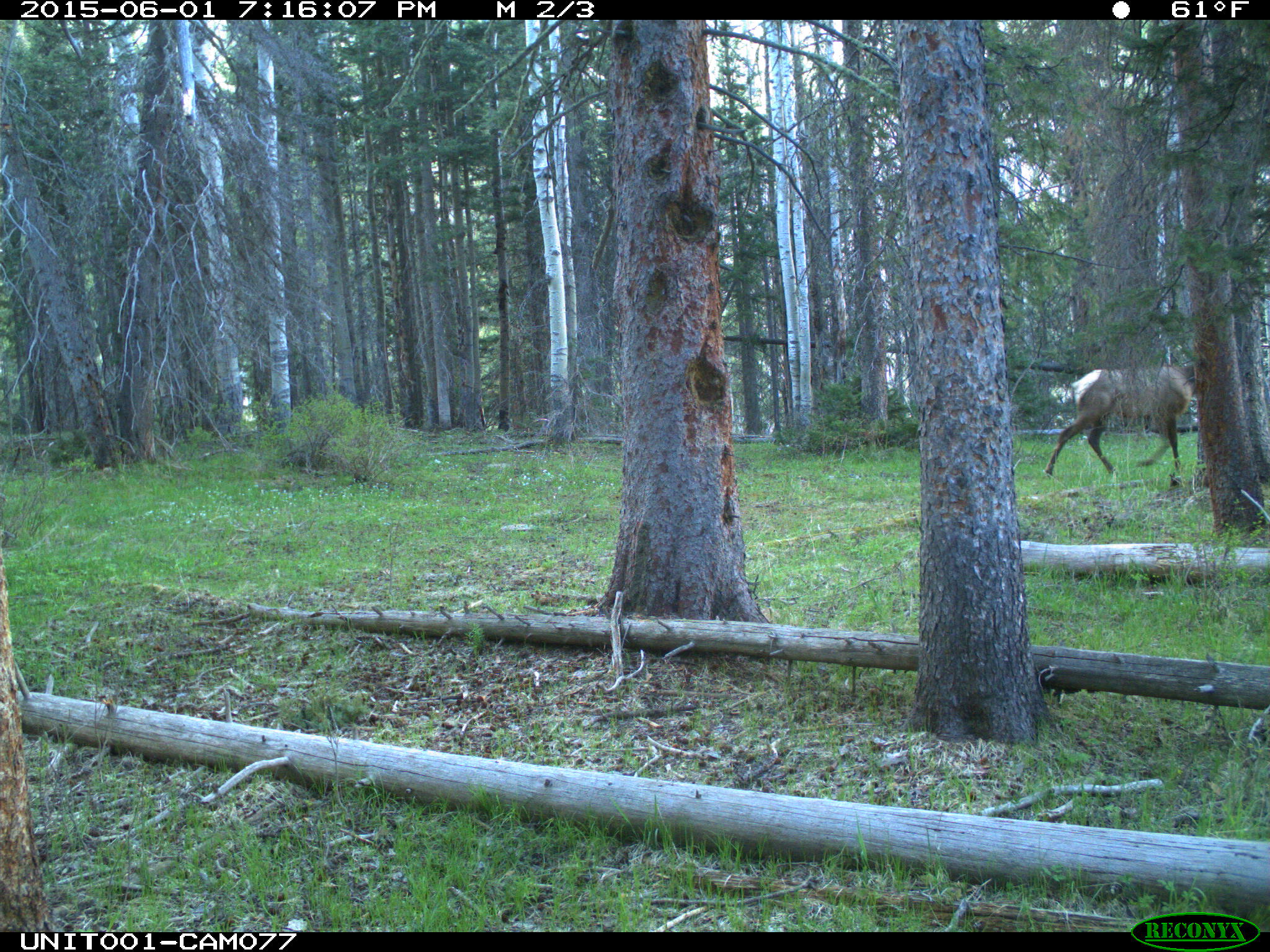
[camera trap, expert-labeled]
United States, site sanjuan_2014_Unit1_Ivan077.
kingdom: Animalia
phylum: Chordata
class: Mammalia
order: Artiodactyla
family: Cervidae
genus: Cervus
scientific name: Cervus elaphus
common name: red deer